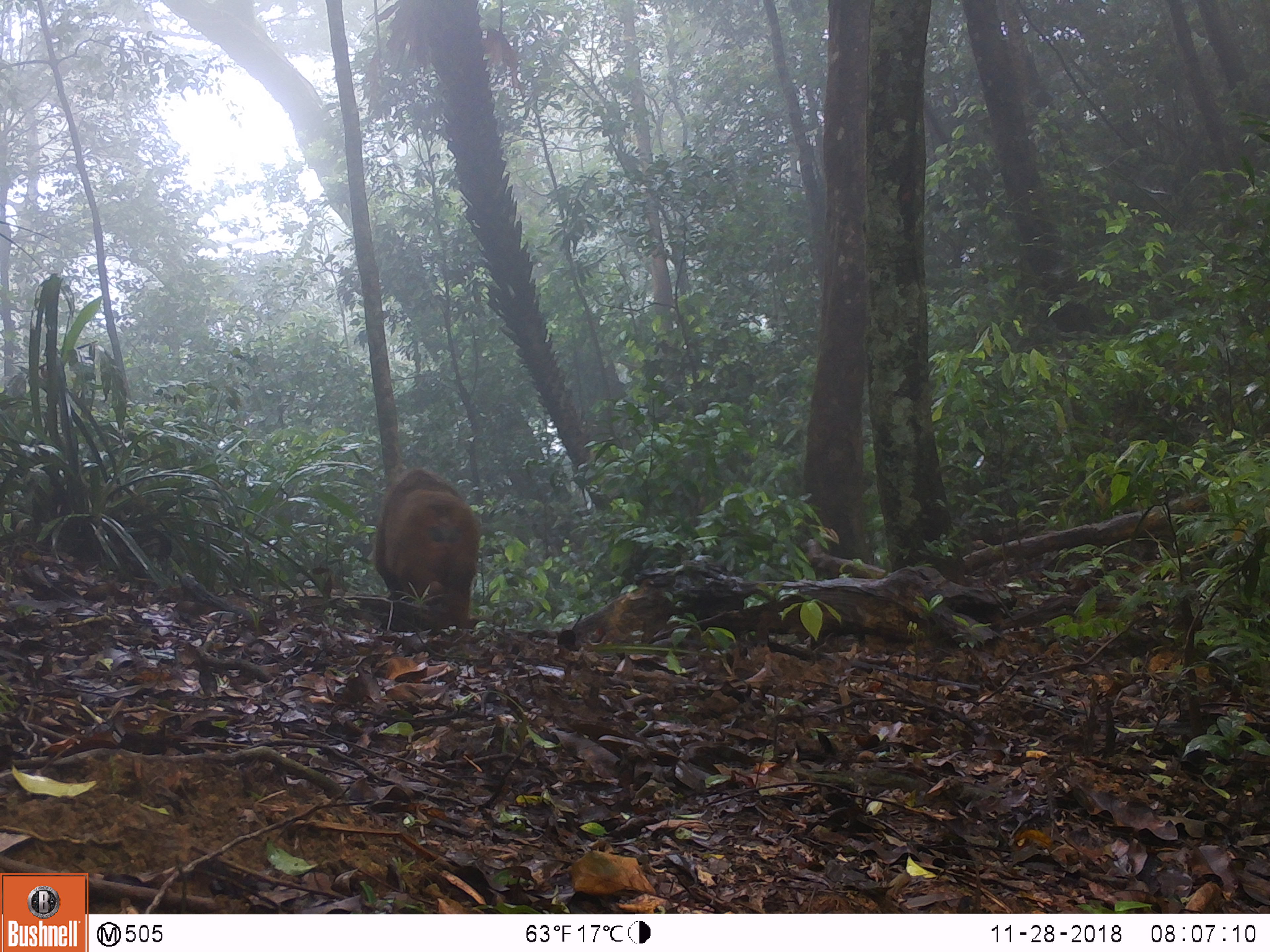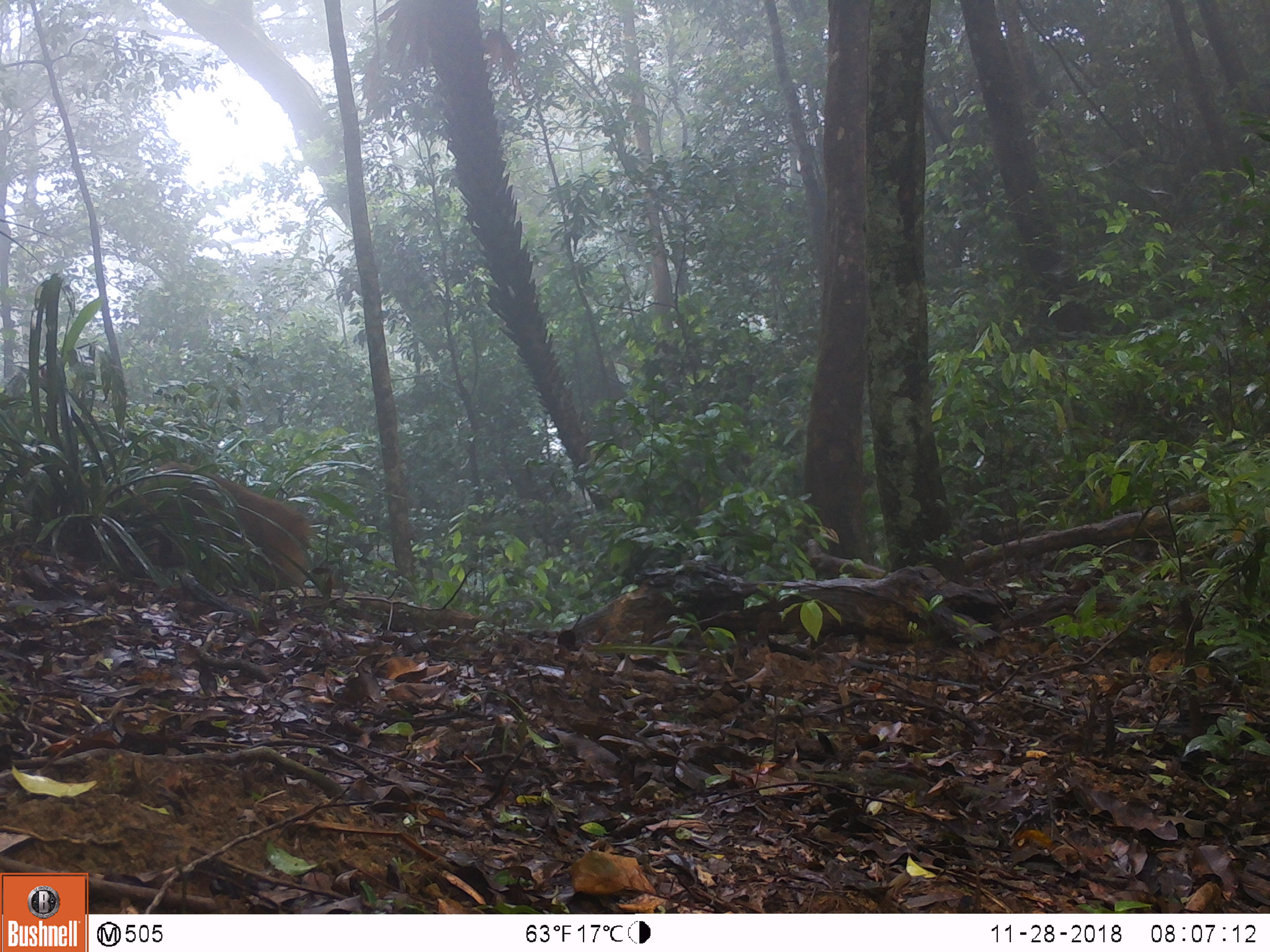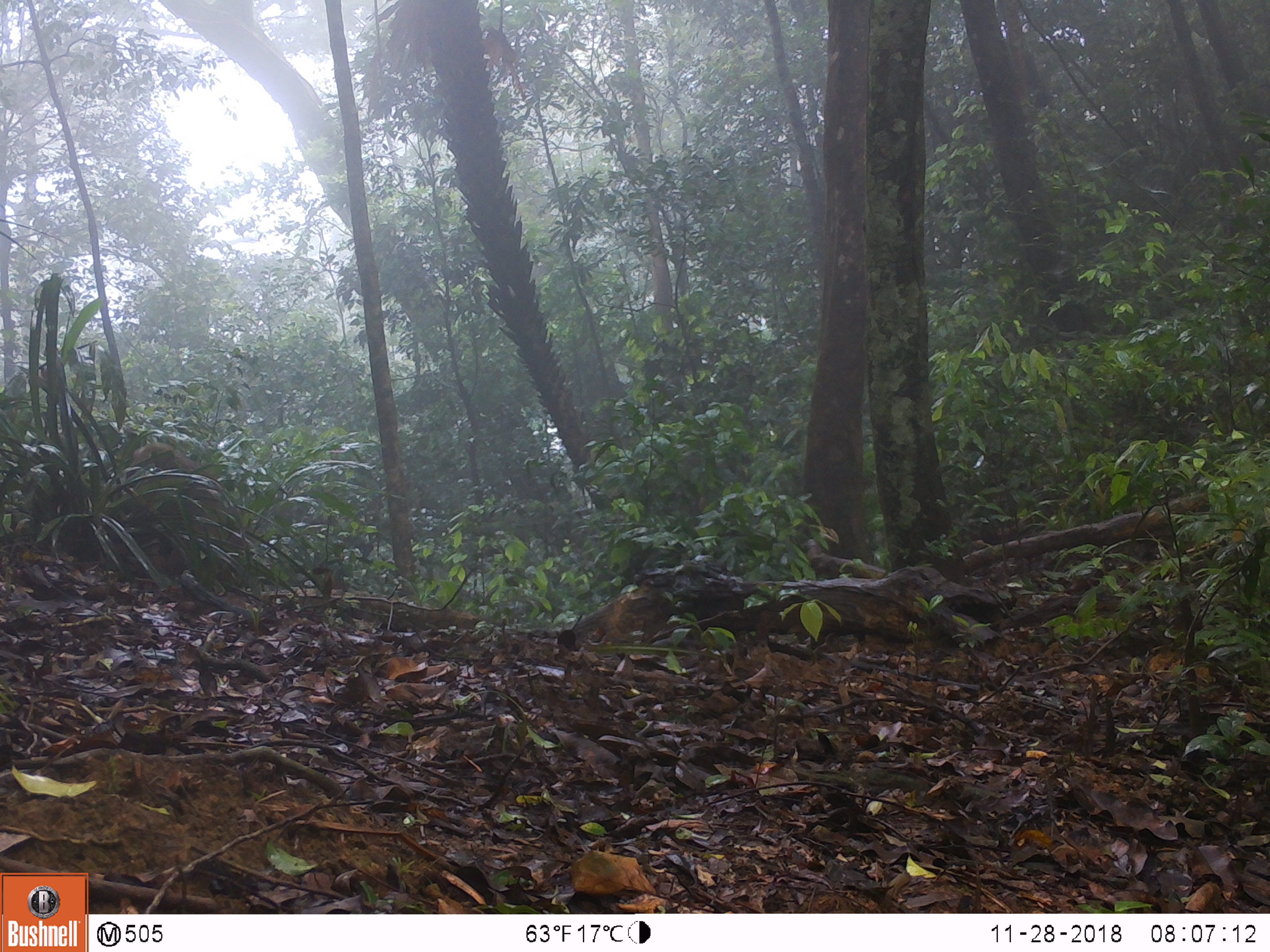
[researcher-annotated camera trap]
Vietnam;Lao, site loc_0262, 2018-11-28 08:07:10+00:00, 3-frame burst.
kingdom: Animalia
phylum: Chordata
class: Mammalia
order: Primates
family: Cercopithecidae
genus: Macaca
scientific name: Macaca arctoides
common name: stump-tailed macaque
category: stump tailed macaque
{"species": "stump tailed macaque (stump-tailed macaque) (Macaca arctoides)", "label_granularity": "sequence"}